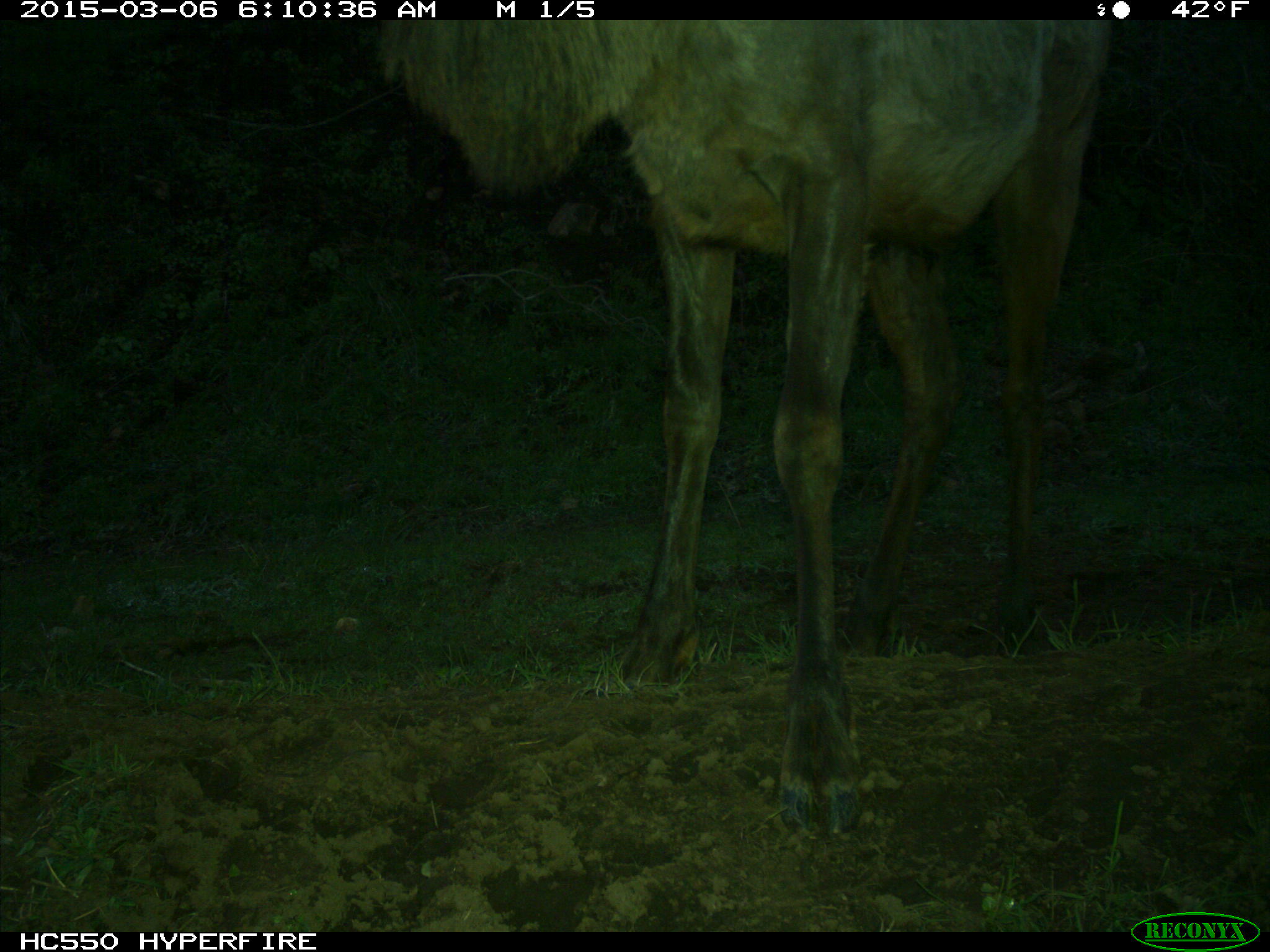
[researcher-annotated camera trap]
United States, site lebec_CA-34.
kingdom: Animalia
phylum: Chordata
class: Mammalia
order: Artiodactyla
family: Cervidae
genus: Cervus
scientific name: Cervus canadensis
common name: elk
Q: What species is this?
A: Cervus canadensis (elk).